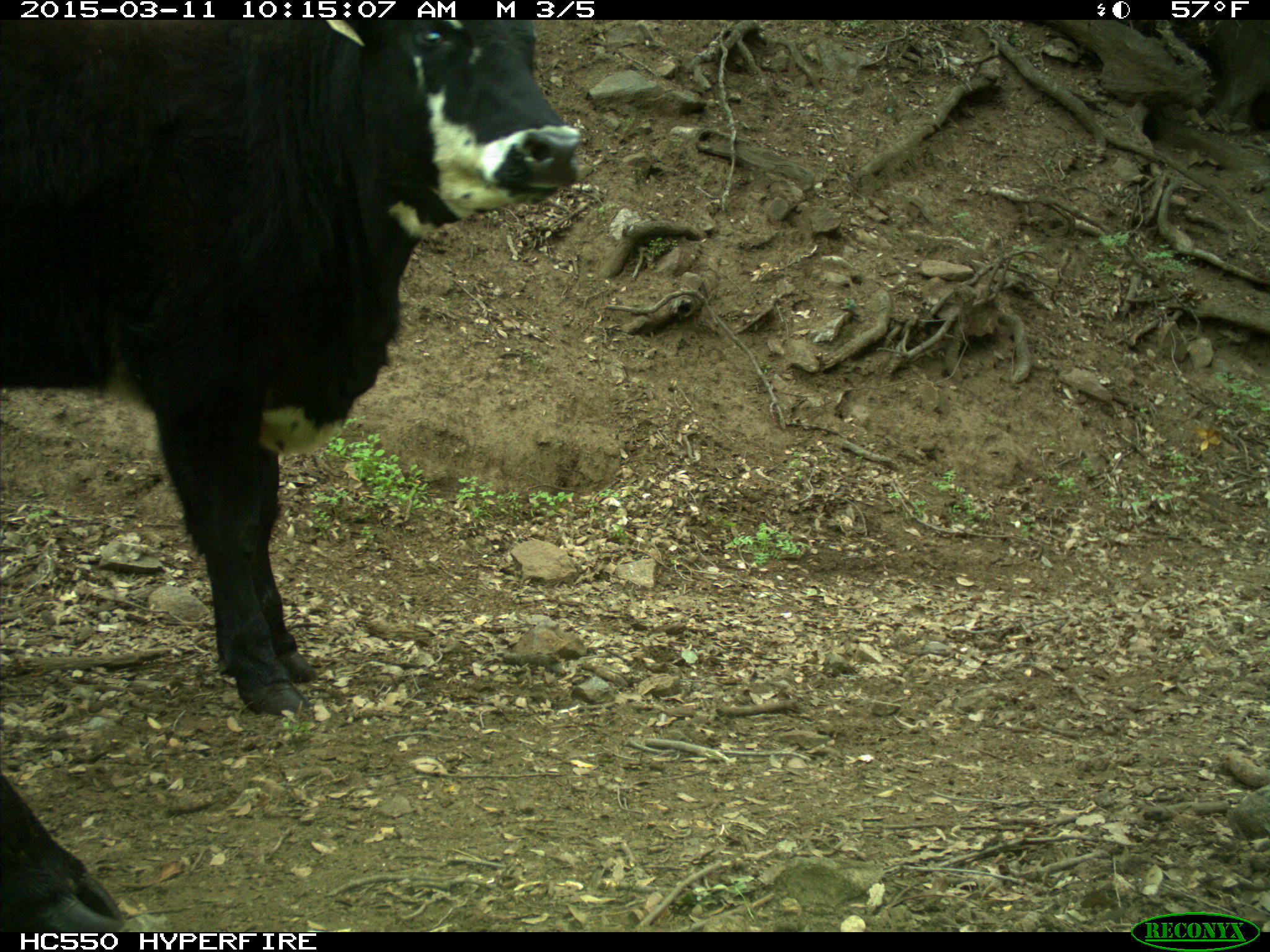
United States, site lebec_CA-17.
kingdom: Animalia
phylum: Chordata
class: Mammalia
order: Artiodactyla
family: Bovidae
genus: Bos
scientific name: Bos taurus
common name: domestic cow